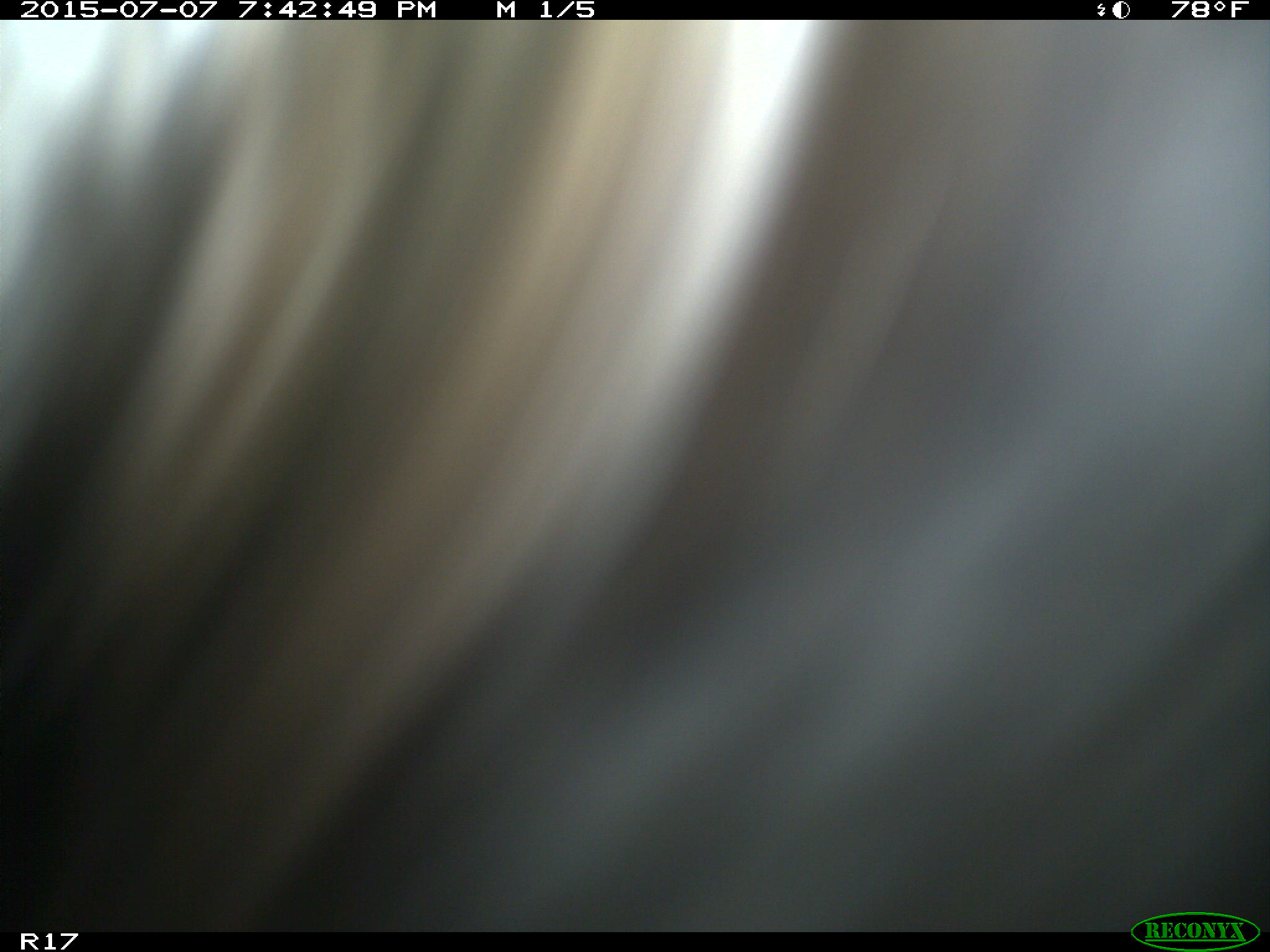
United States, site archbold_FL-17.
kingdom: Animalia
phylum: Chordata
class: Mammalia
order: Artiodactyla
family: Bovidae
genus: Bos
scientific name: Bos taurus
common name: domestic cow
Bos taurus (domestic cow).